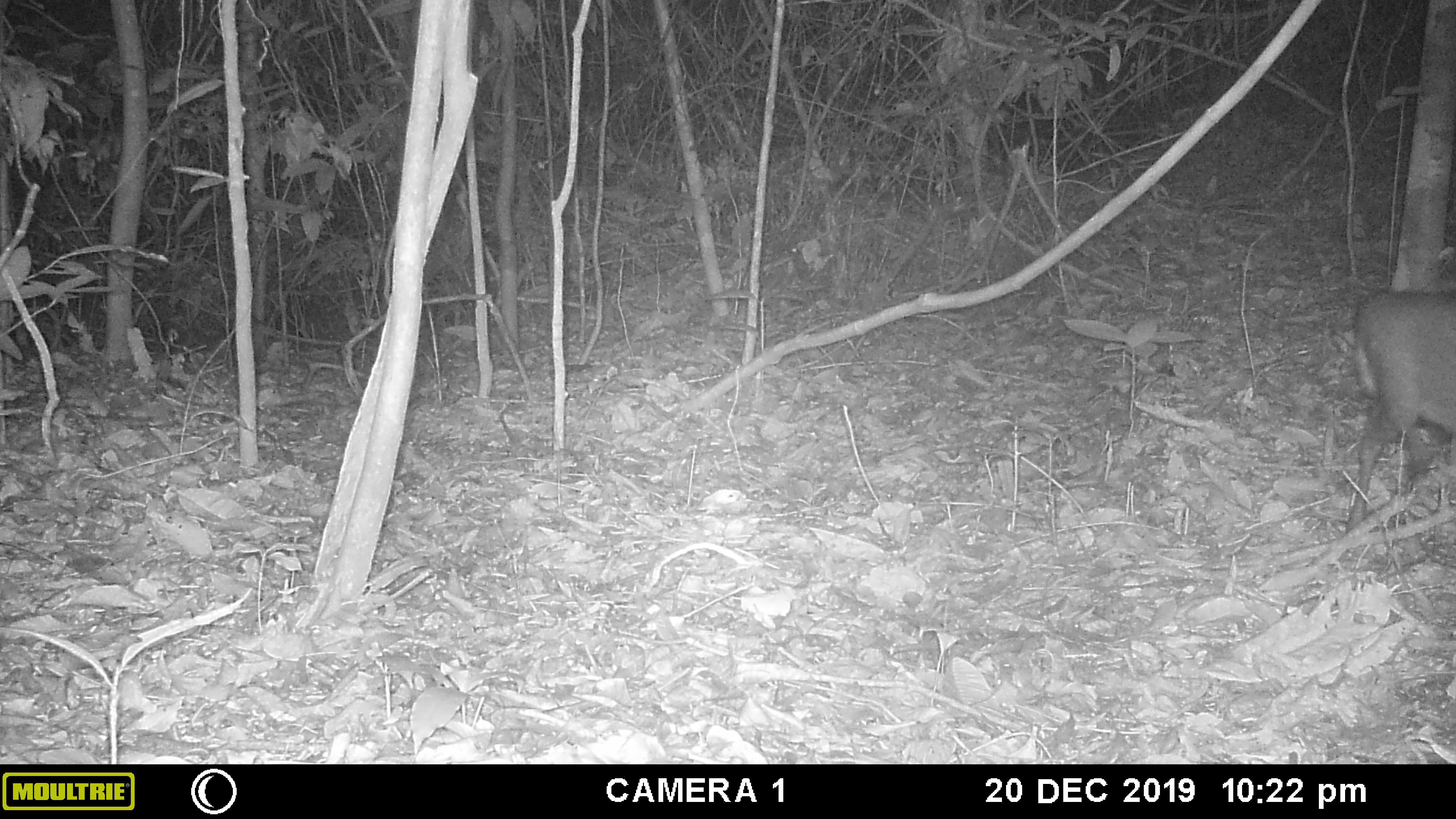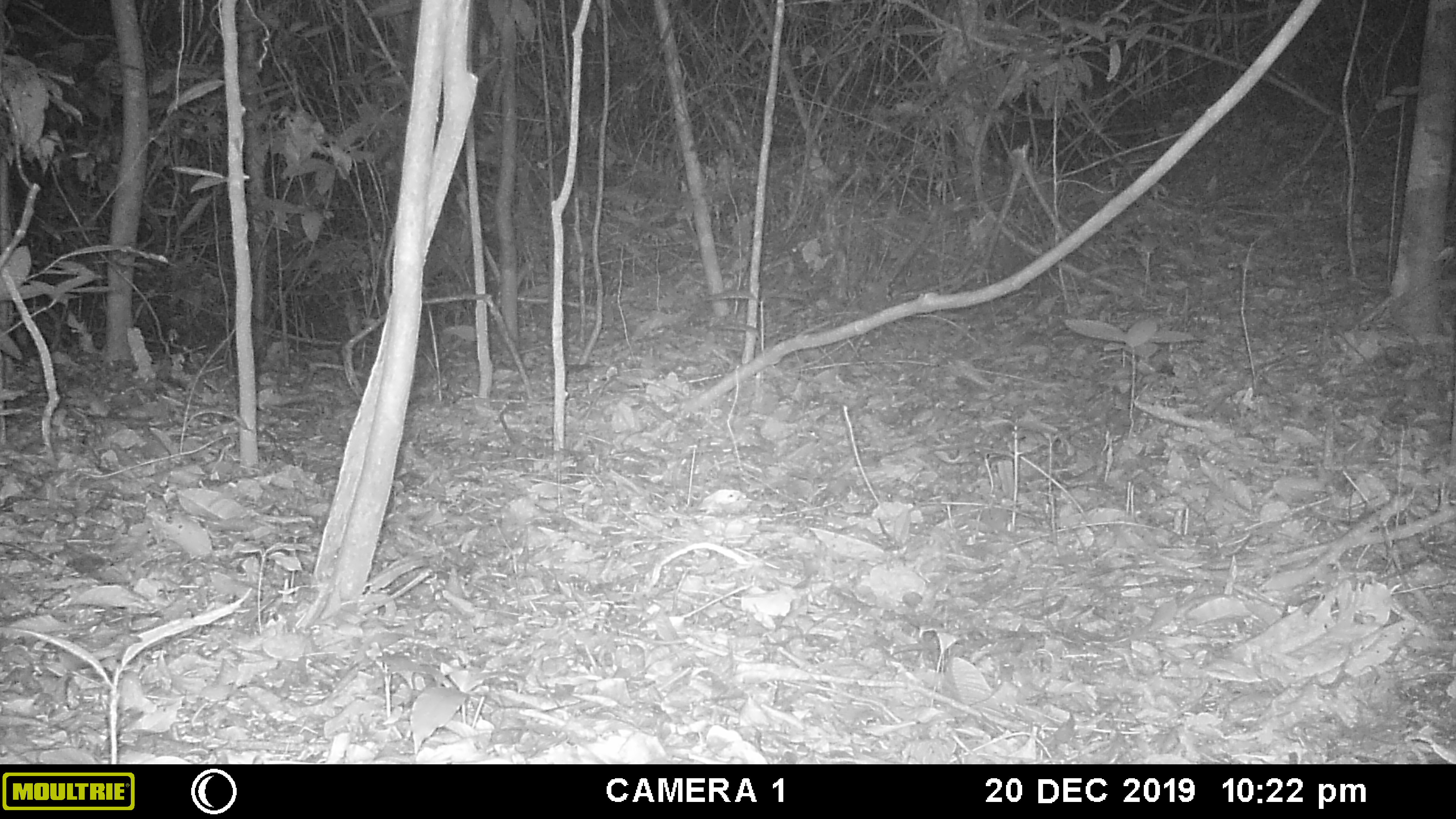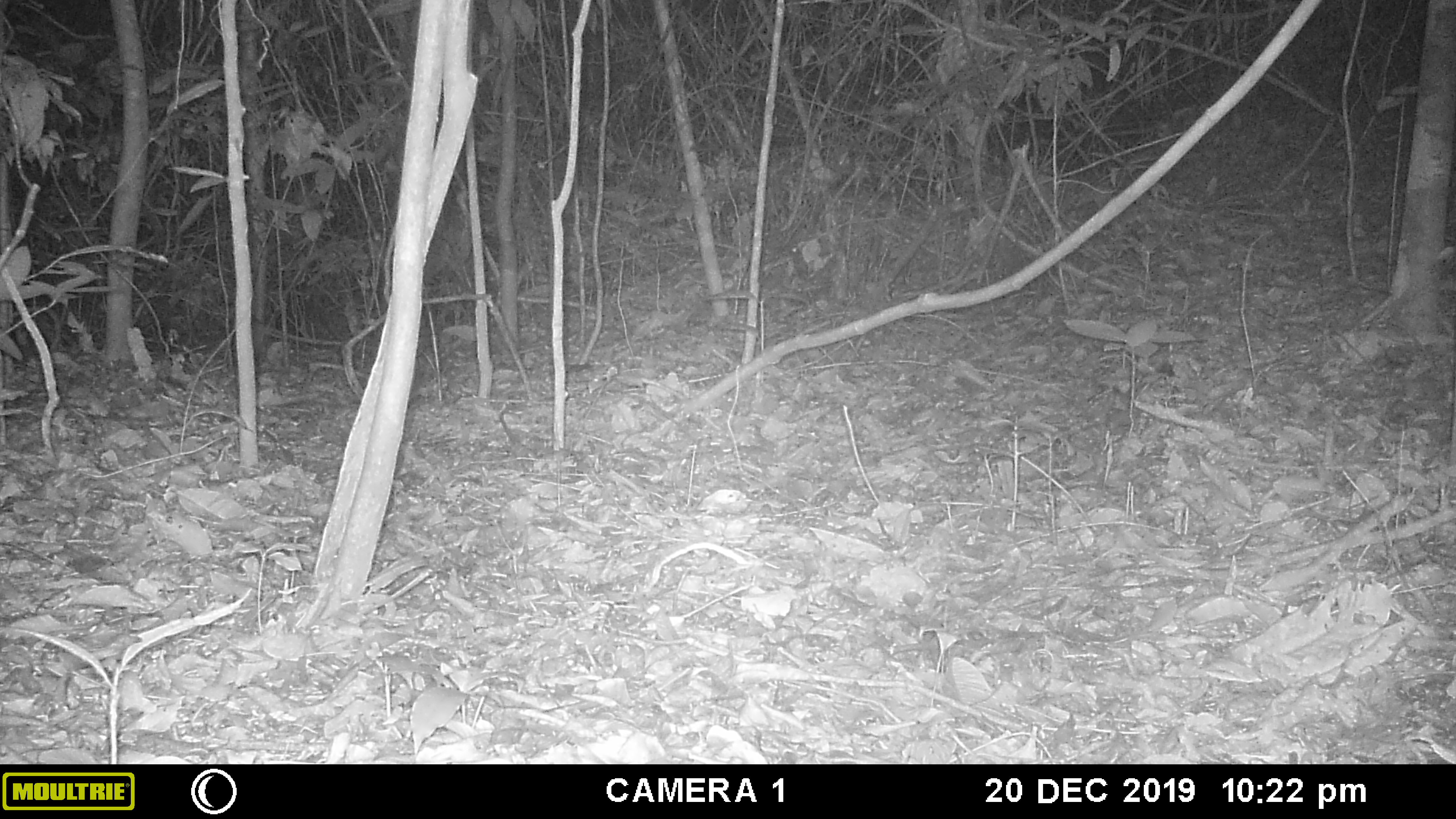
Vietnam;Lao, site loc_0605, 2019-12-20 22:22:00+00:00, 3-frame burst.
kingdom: Animalia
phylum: Chordata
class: Mammalia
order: Artiodactyla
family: Cervidae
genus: Muntiacus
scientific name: Muntiacus rooseveltorum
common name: roosevelt's muntjac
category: roosevelts muntjac group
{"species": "roosevelts muntjac group (roosevelt's muntjac) (Muntiacus rooseveltorum)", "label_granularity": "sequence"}